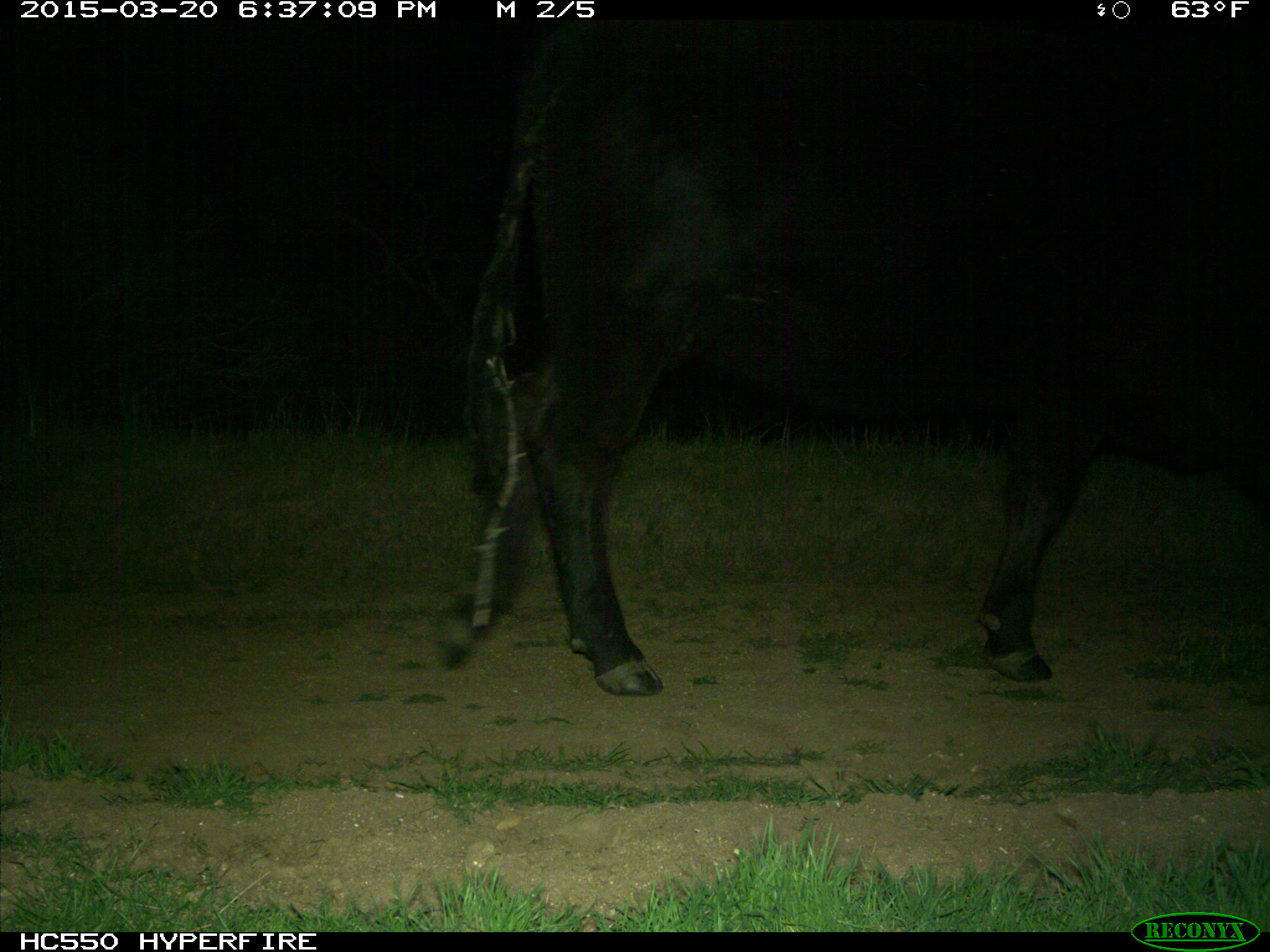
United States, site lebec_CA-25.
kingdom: Animalia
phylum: Chordata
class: Mammalia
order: Artiodactyla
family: Bovidae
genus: Bos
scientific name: Bos taurus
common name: domestic cow